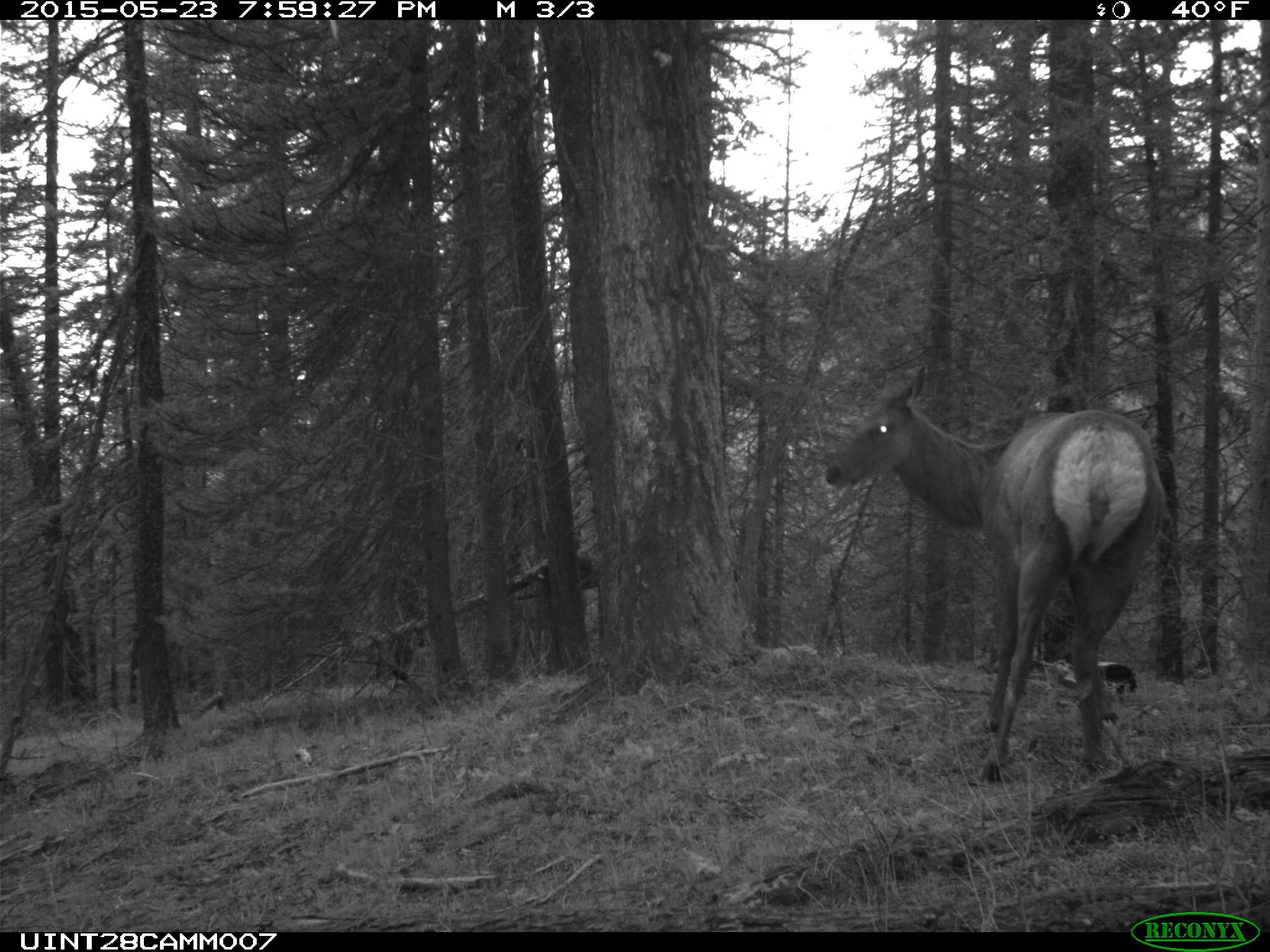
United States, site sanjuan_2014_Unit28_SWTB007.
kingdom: Animalia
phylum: Chordata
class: Mammalia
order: Artiodactyla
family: Cervidae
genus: Cervus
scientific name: Cervus elaphus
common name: red deer